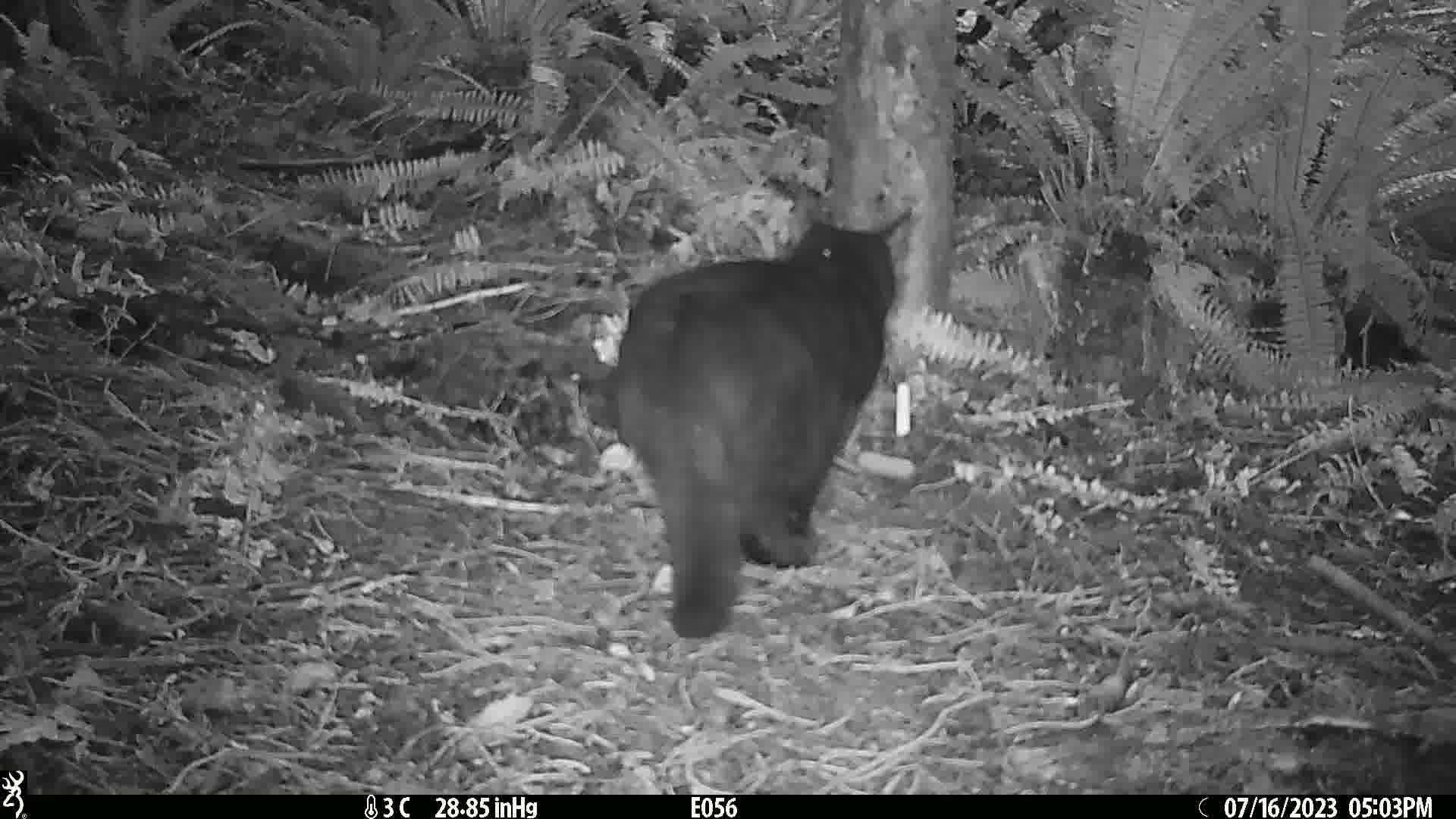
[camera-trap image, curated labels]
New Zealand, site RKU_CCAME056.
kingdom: Animalia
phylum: Chordata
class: Mammalia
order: Carnivora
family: Felidae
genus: Felis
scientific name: Felis catus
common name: domestic cat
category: cat